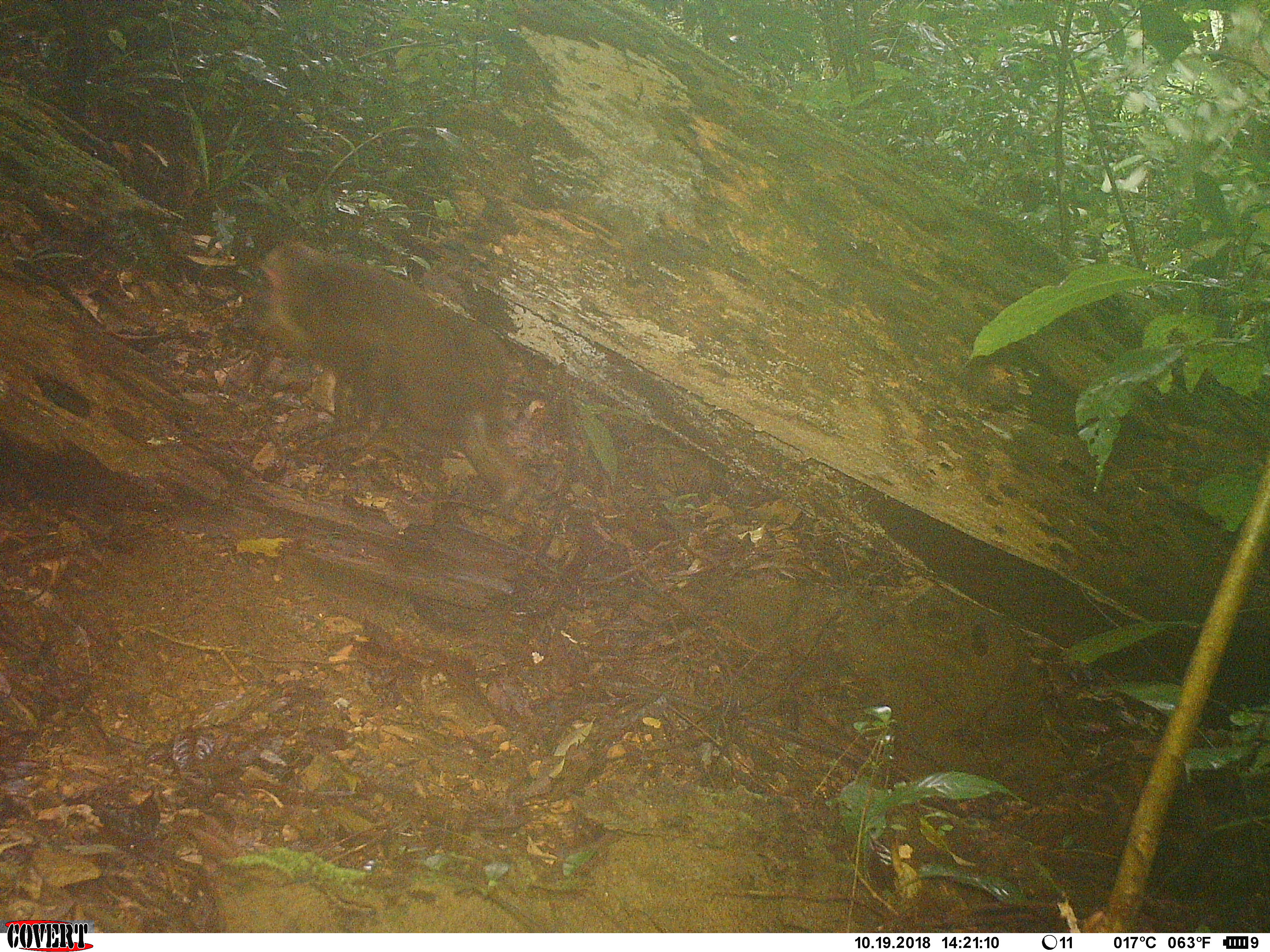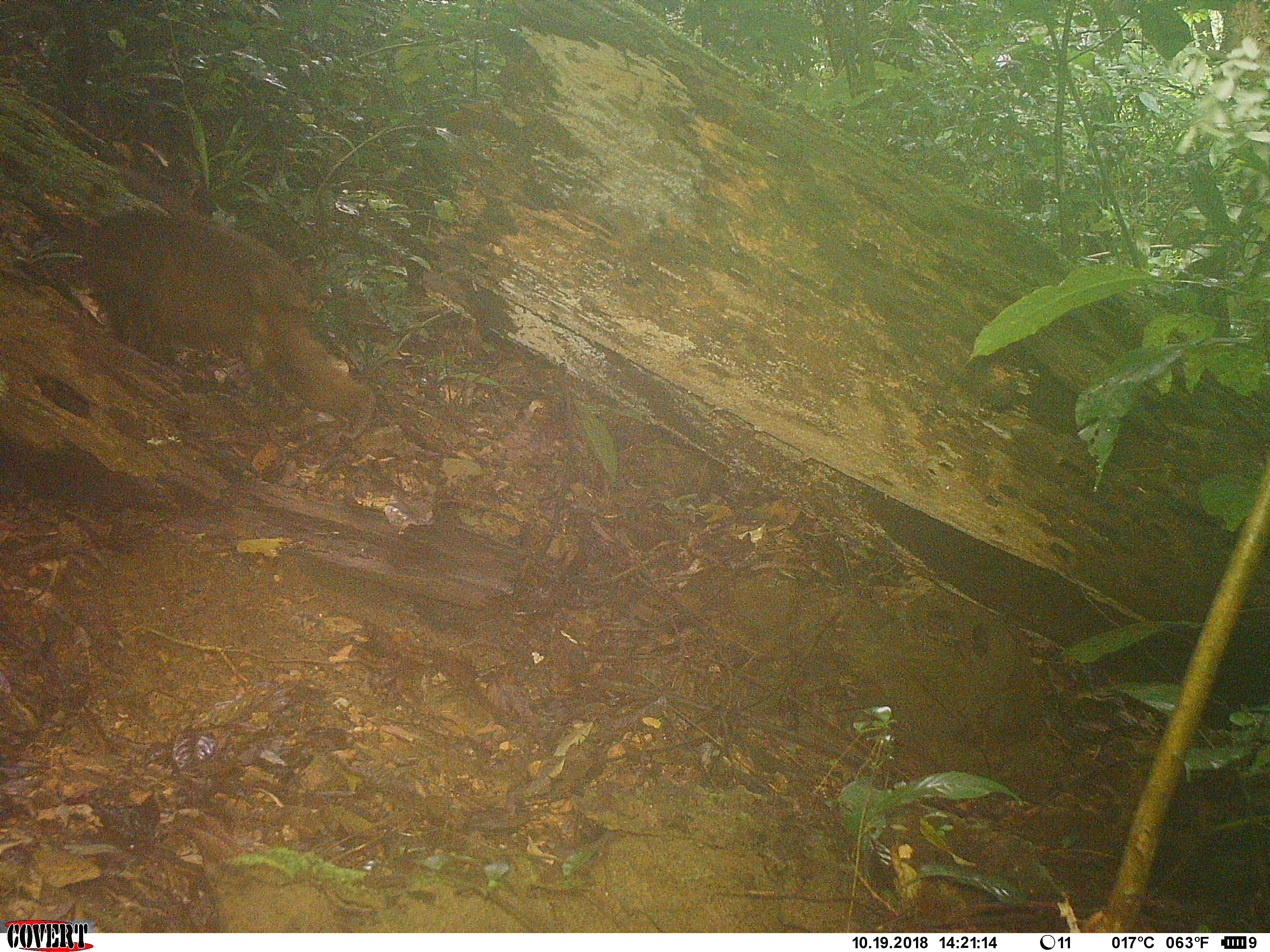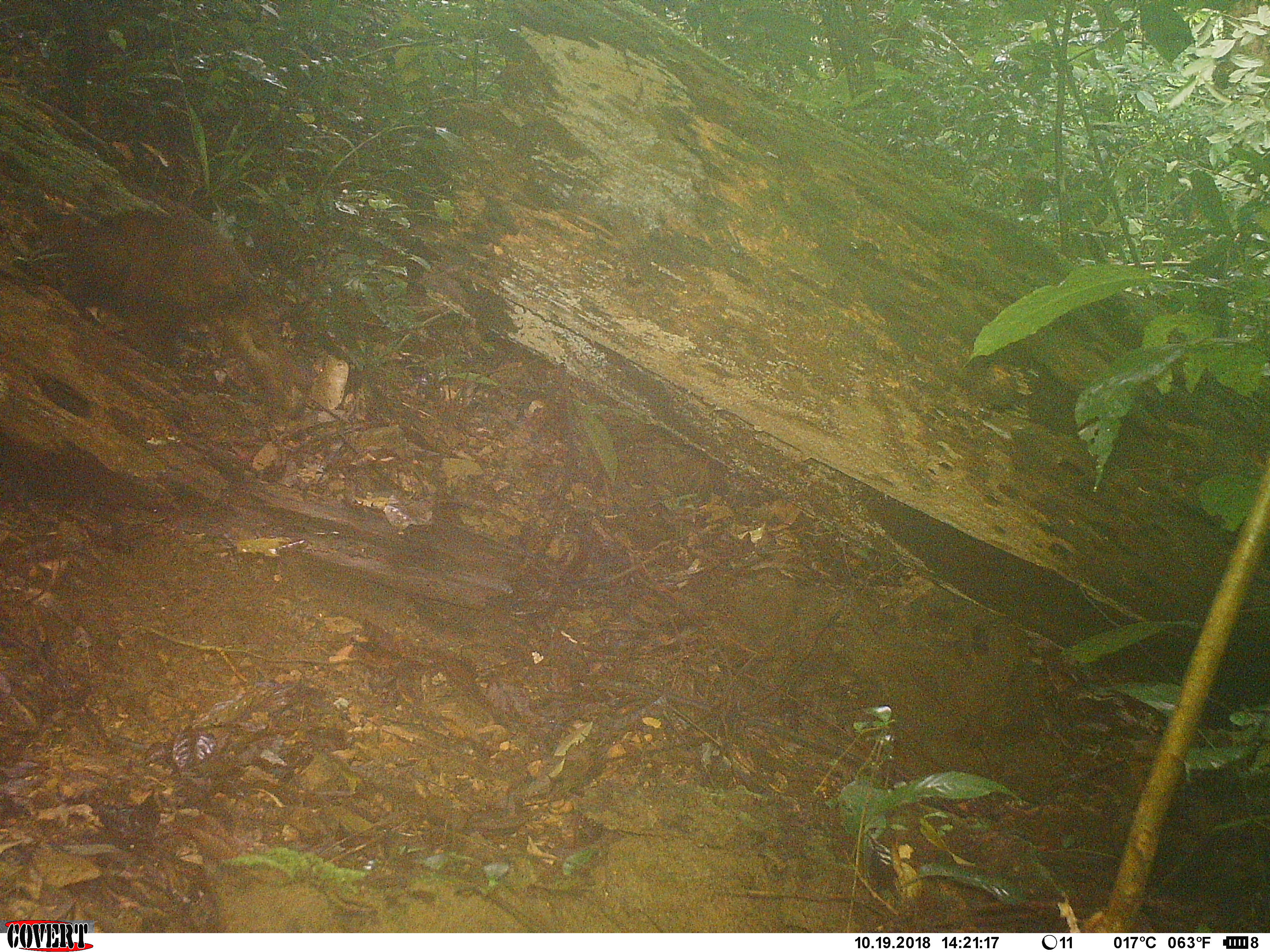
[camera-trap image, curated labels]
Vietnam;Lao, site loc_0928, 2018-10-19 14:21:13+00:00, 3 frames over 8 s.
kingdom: Animalia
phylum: Chordata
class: Mammalia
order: Primates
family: Cercopithecidae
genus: Macaca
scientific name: Macaca arctoides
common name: stump-tailed macaque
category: stump tailed macaque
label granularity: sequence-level